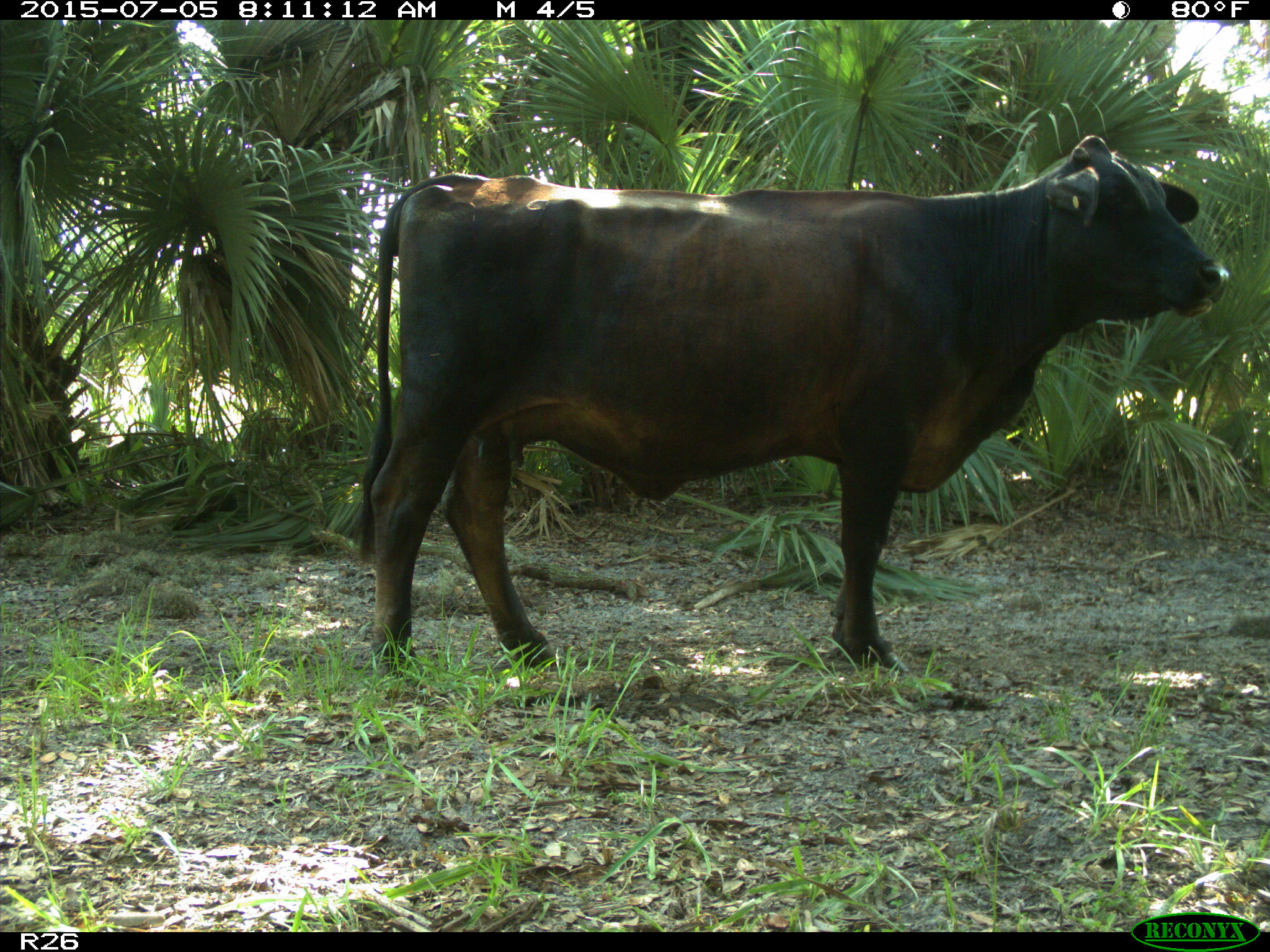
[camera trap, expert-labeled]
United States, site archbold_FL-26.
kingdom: Animalia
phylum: Chordata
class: Mammalia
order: Artiodactyla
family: Bovidae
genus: Bos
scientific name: Bos taurus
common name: domestic cow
Bos taurus (domestic cow).